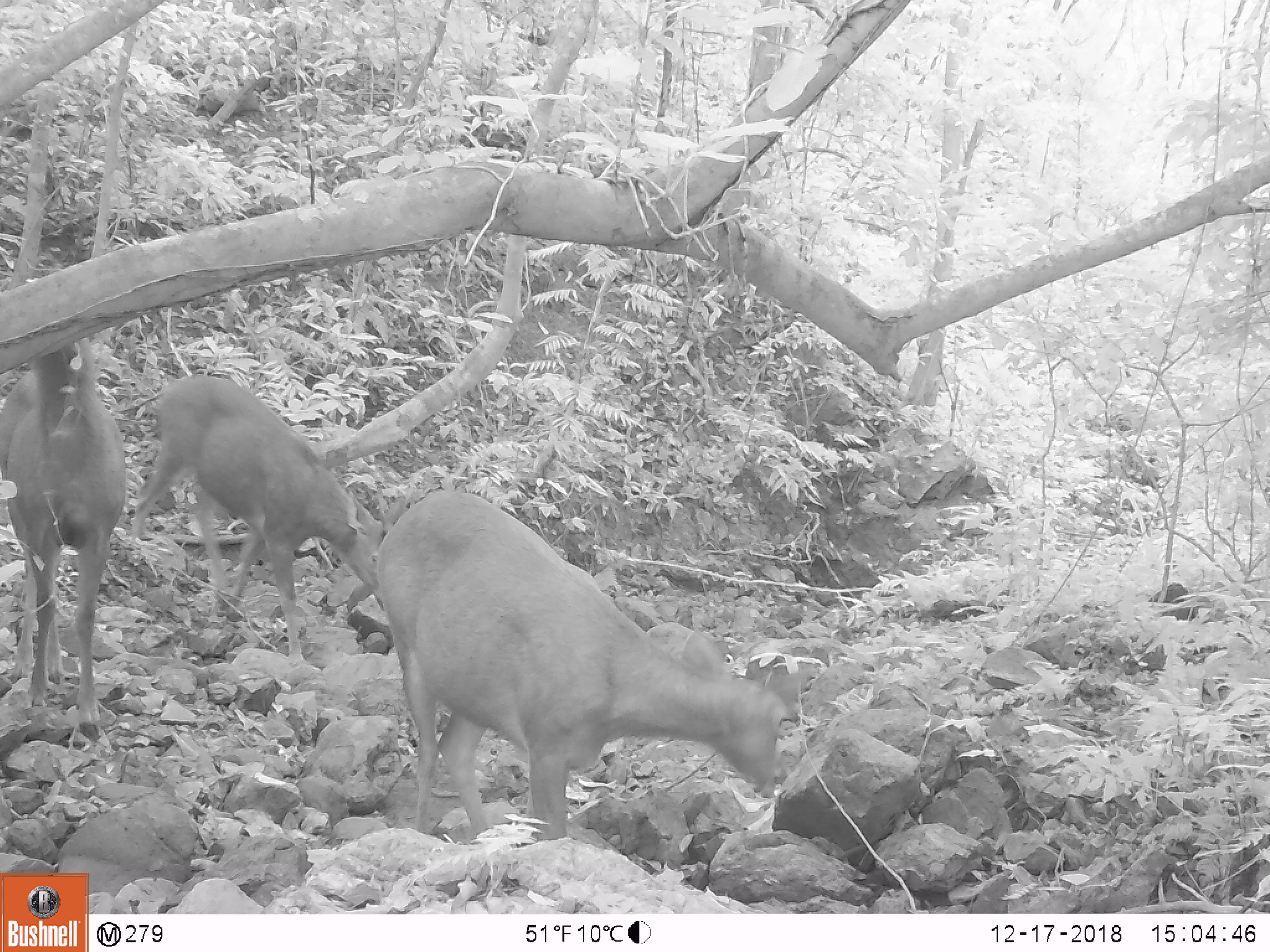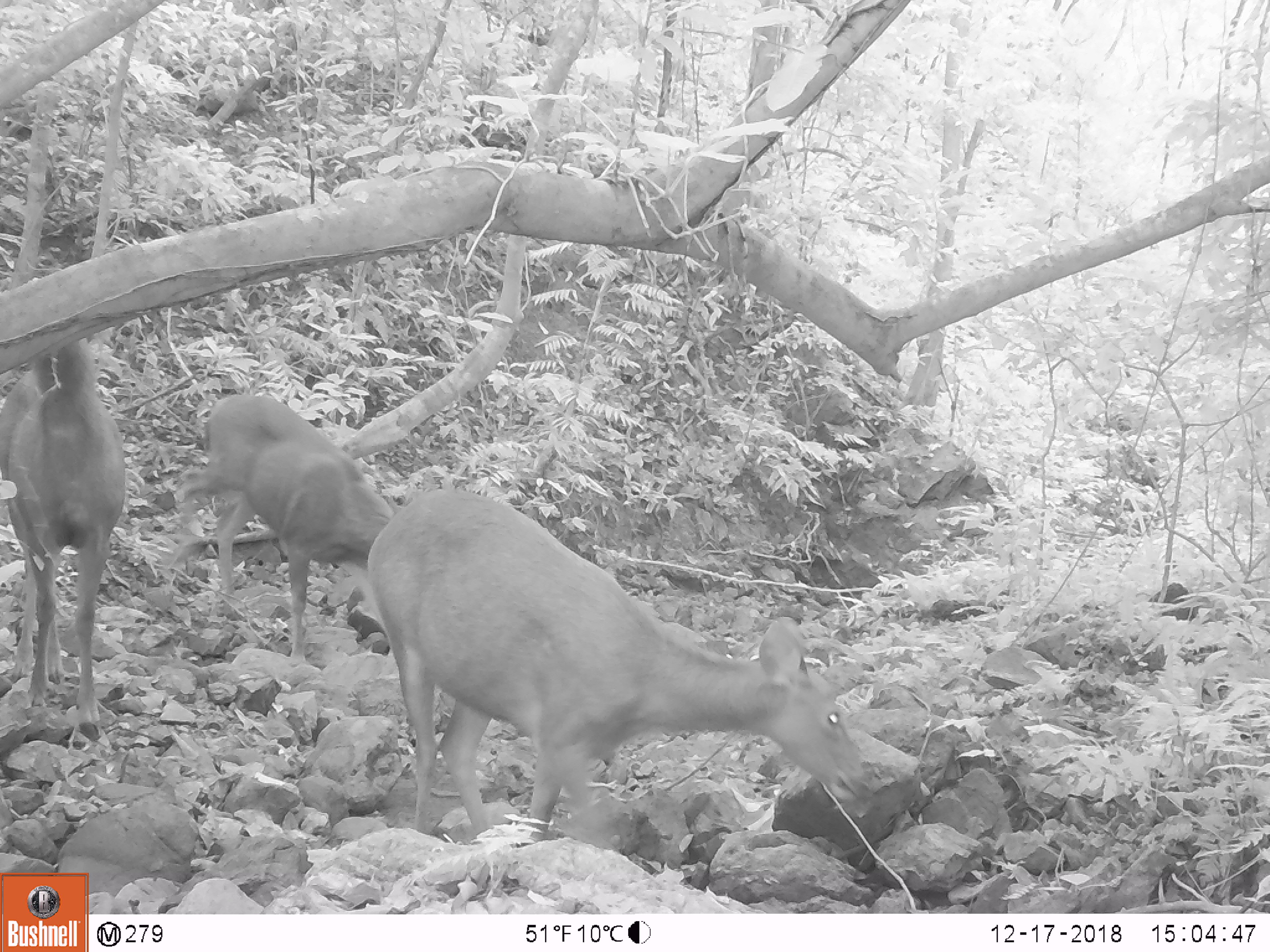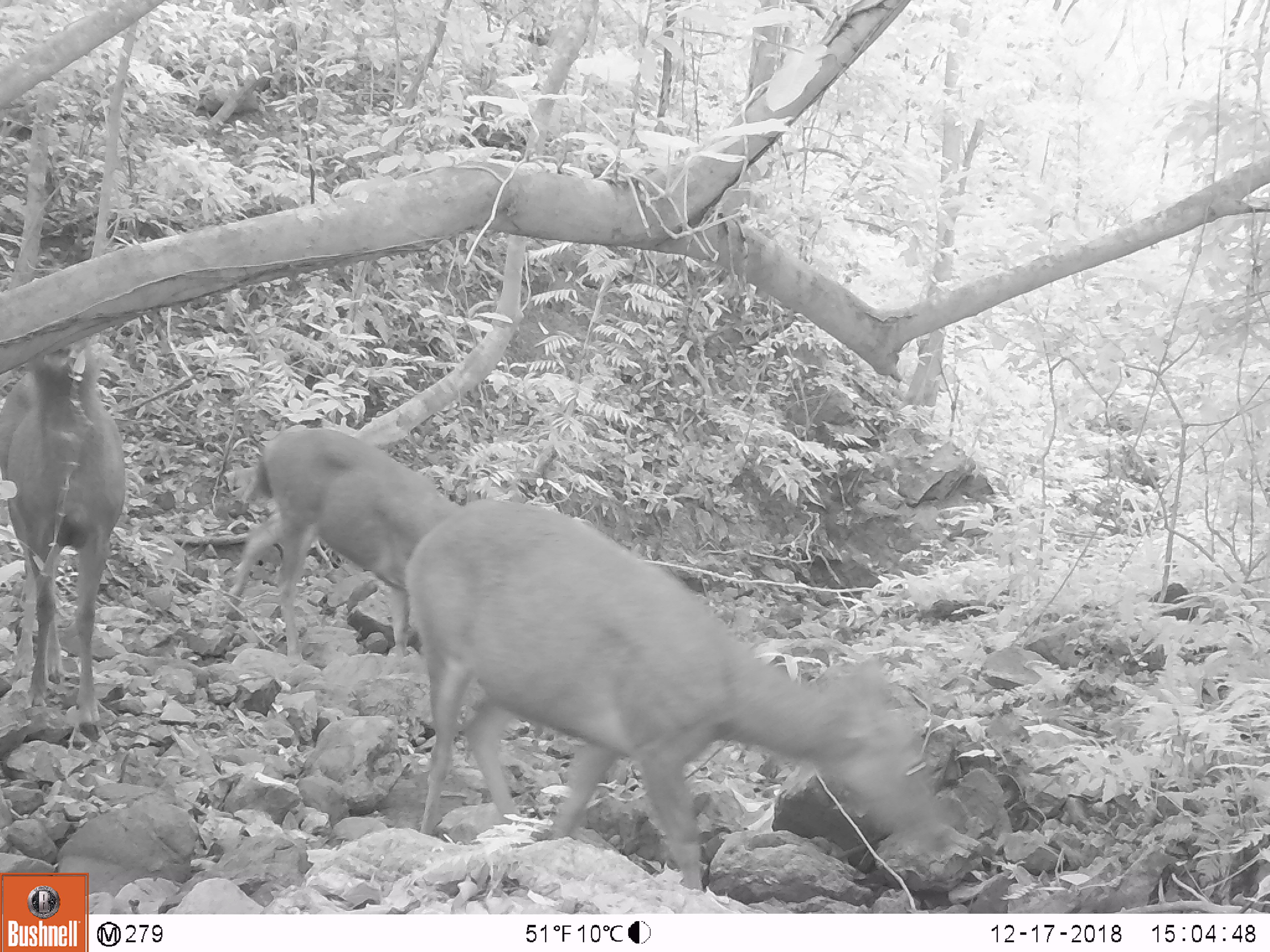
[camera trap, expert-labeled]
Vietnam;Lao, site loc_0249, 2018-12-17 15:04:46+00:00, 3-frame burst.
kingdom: Animalia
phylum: Chordata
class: Mammalia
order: Artiodactyla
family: Cervidae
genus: Rusa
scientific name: Rusa unicolor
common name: sambar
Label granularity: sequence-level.